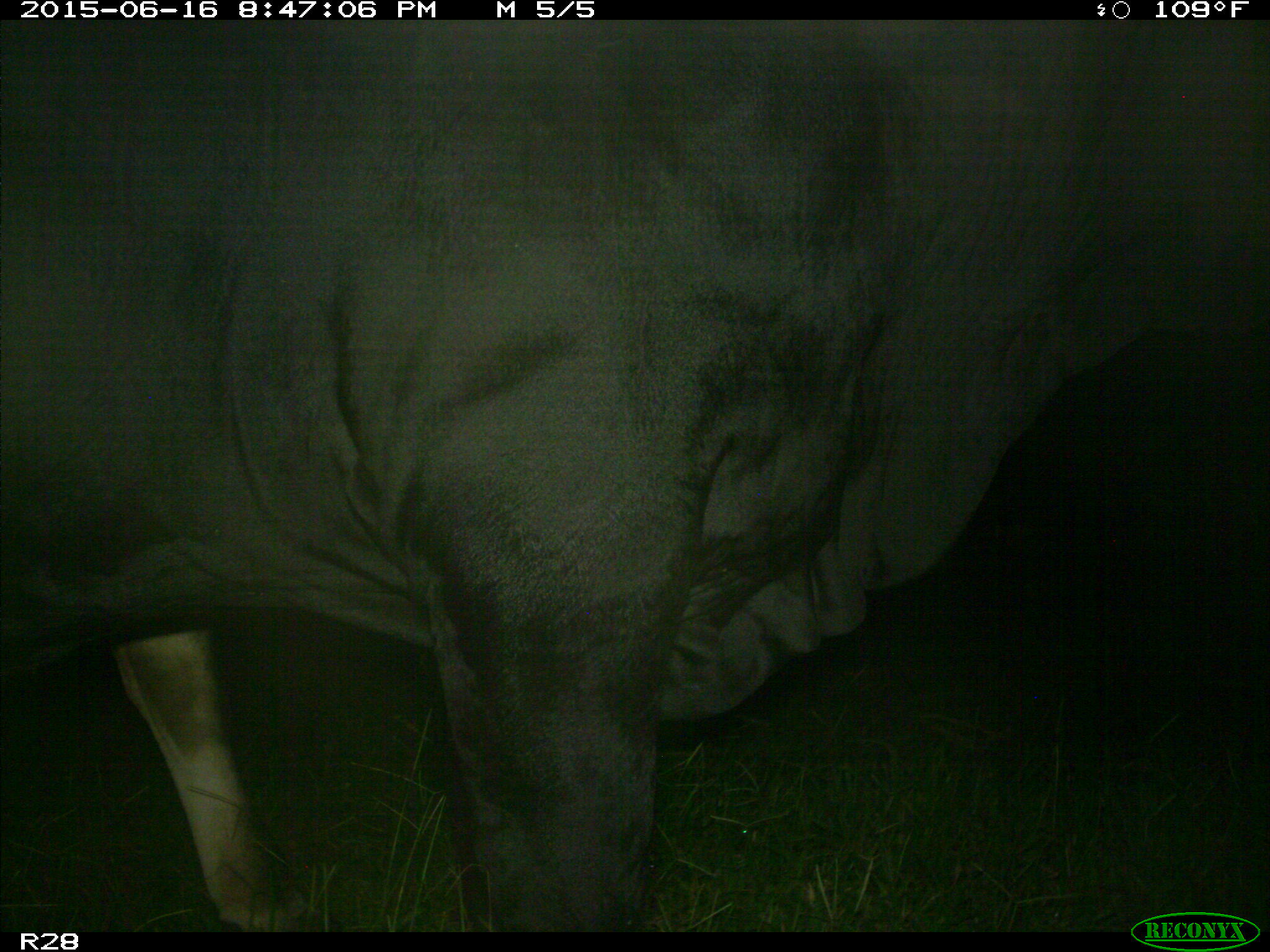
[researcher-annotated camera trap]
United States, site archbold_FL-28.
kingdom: Animalia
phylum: Chordata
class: Mammalia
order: Artiodactyla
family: Bovidae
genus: Bos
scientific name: Bos taurus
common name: domestic cow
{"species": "Bos taurus (domestic cow)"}